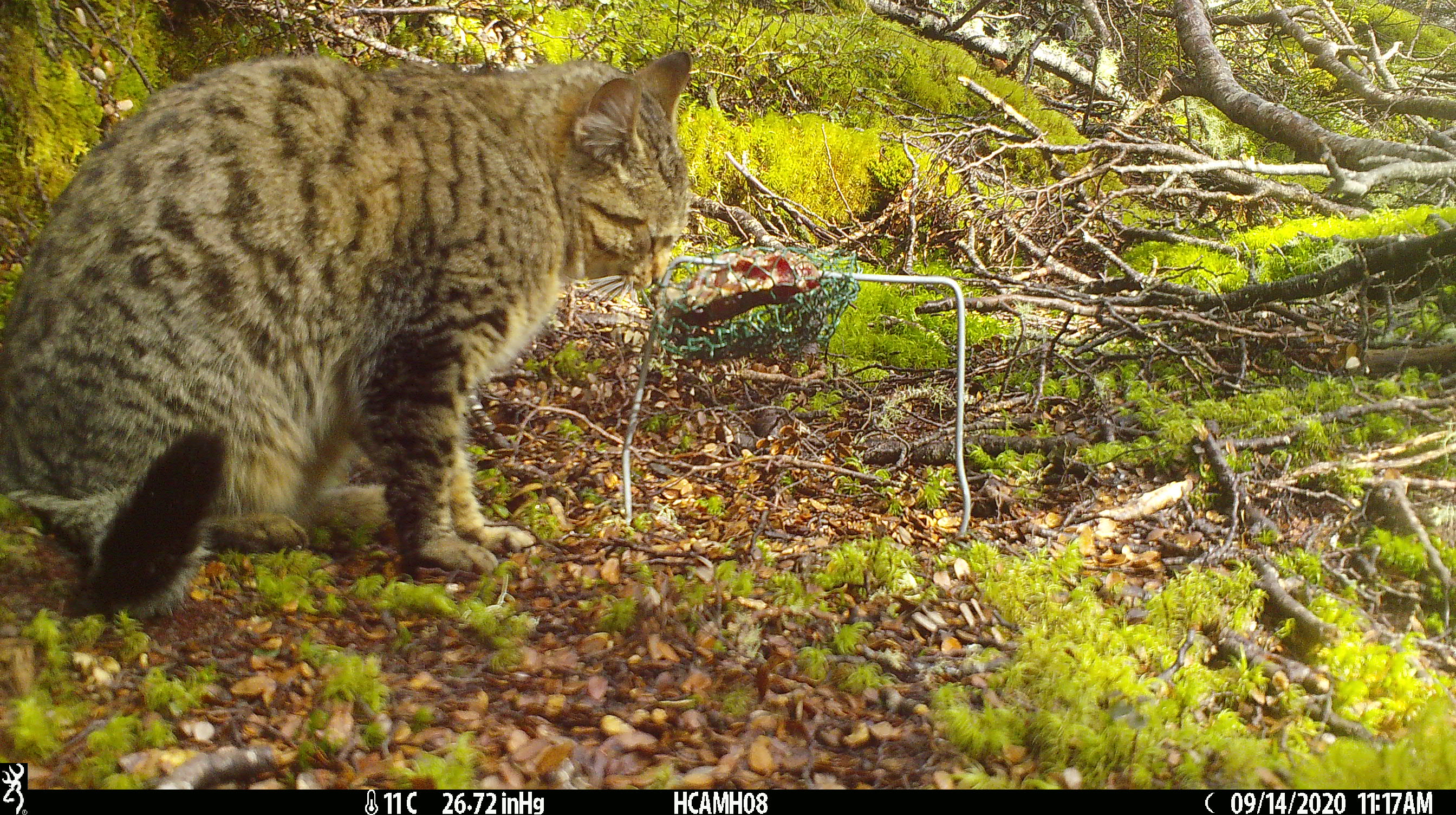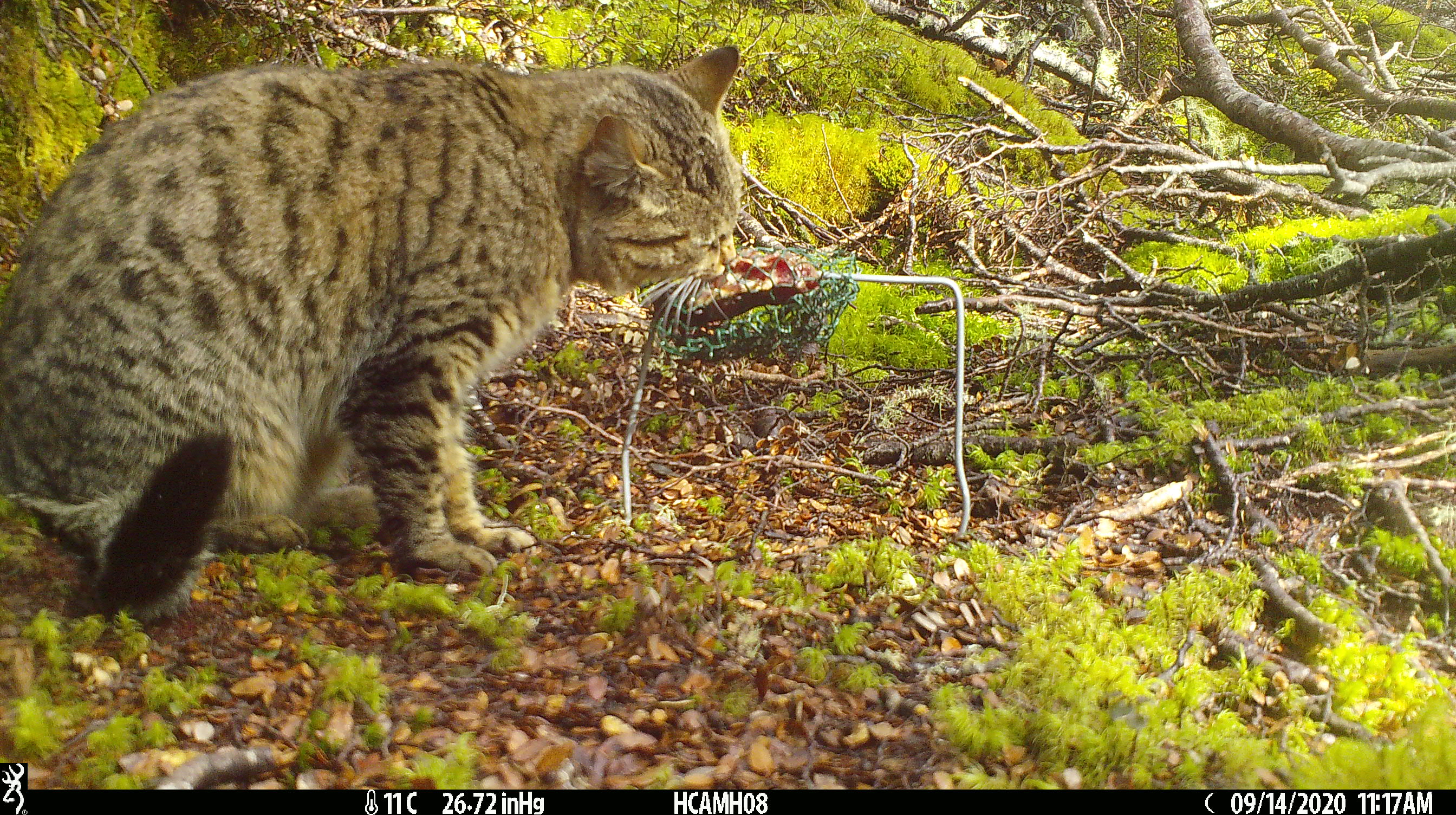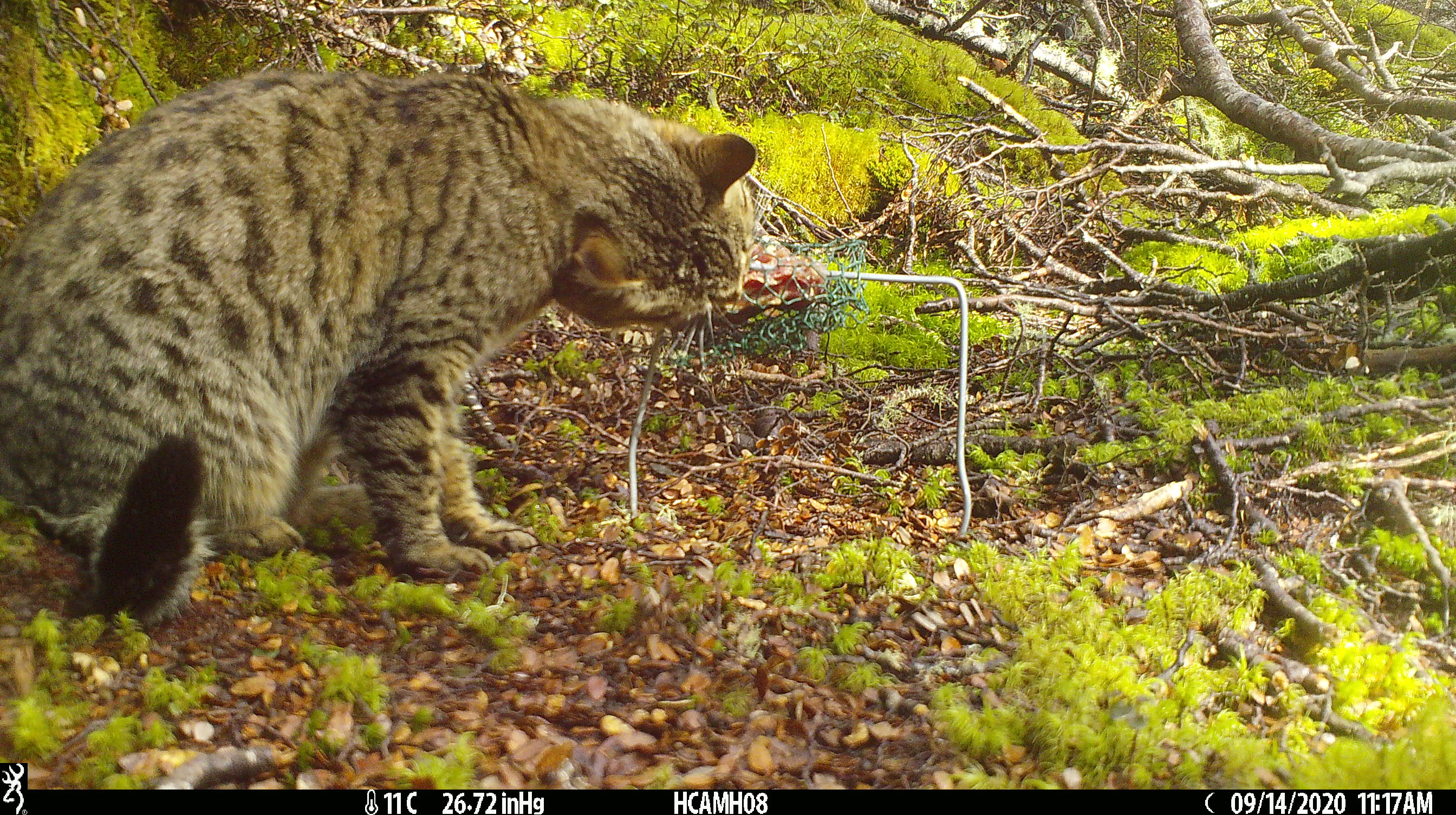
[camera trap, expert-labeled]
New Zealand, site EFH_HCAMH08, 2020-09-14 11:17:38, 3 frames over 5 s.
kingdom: Animalia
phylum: Chordata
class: Mammalia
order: Carnivora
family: Felidae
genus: Felis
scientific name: Felis catus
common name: domestic cat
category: cat